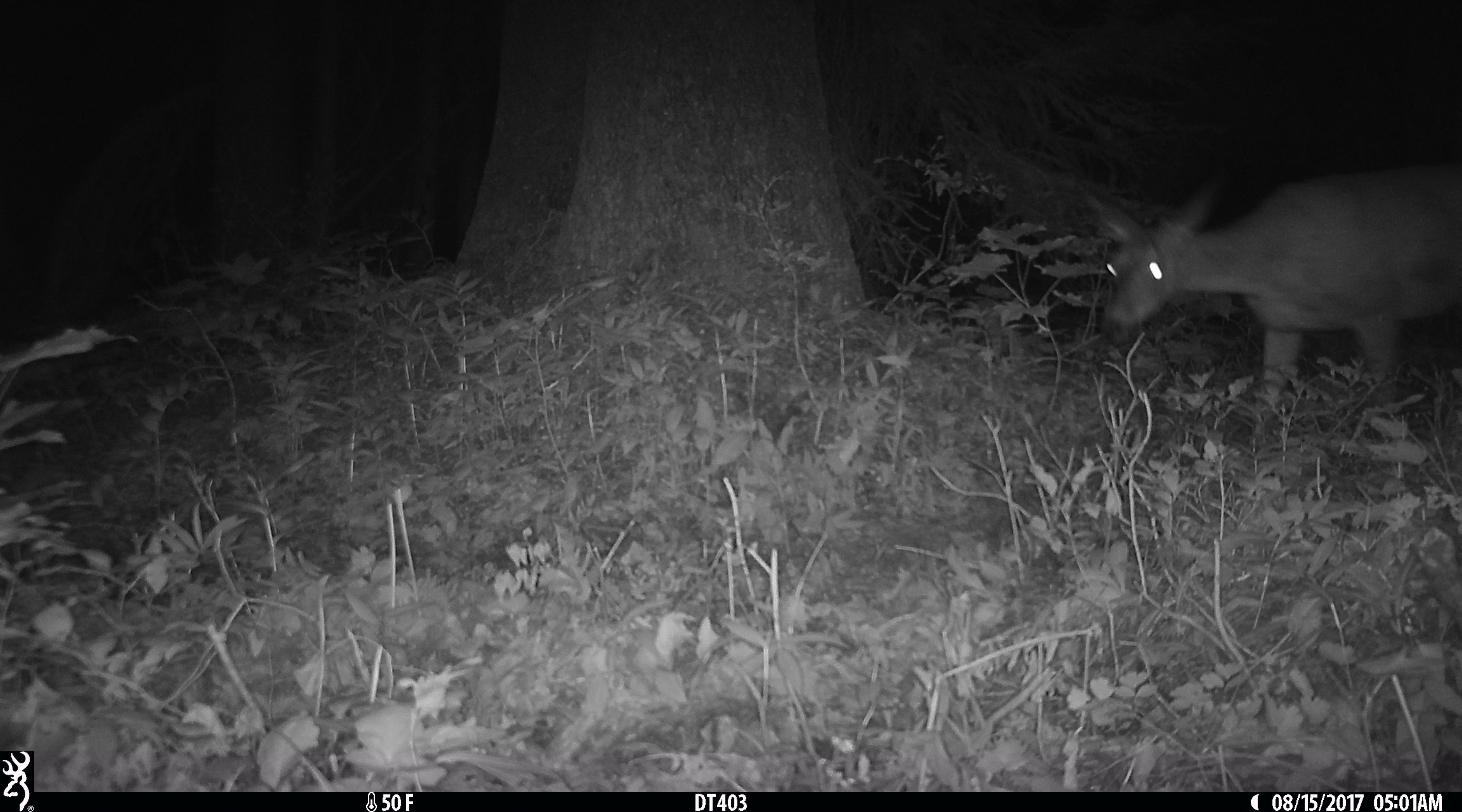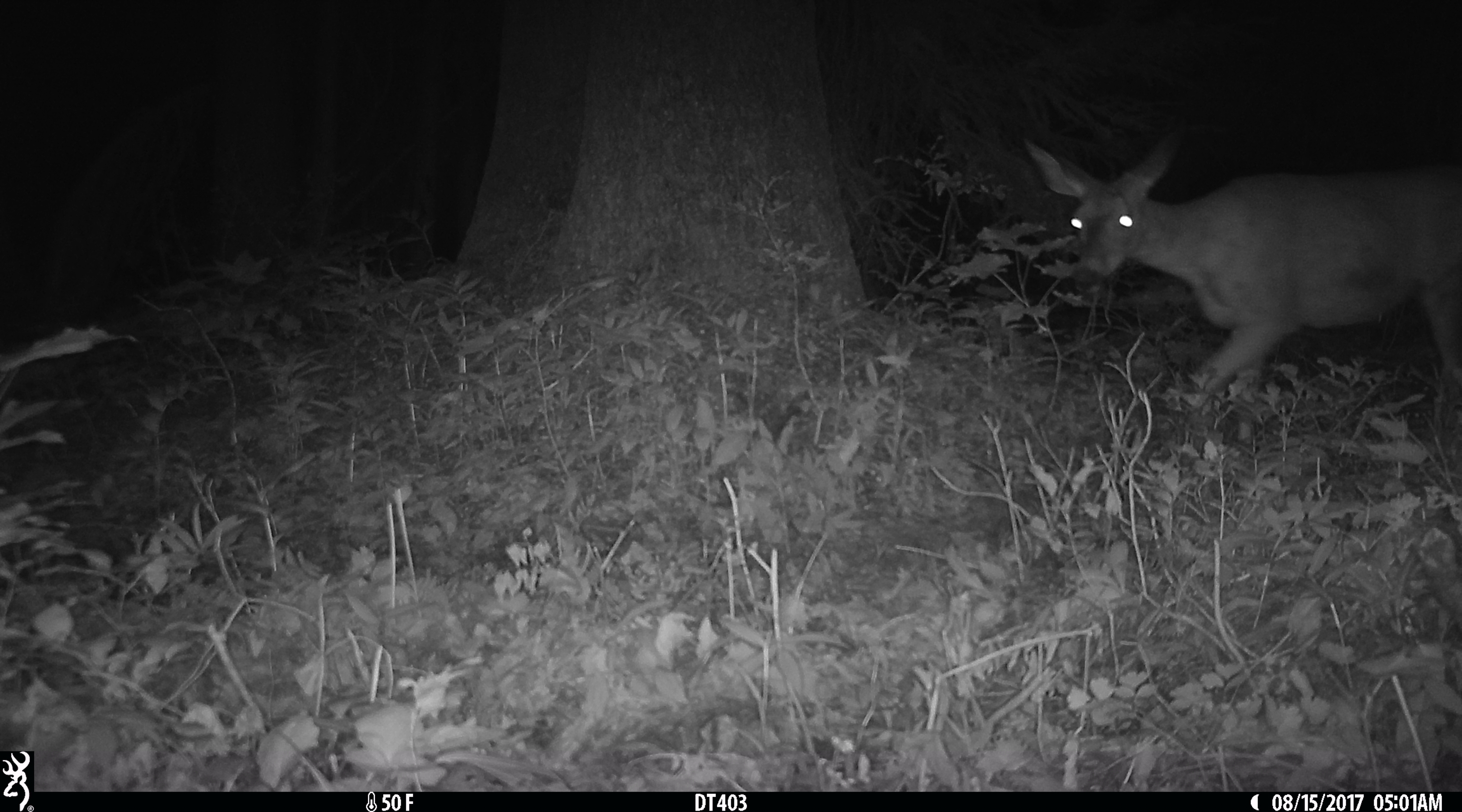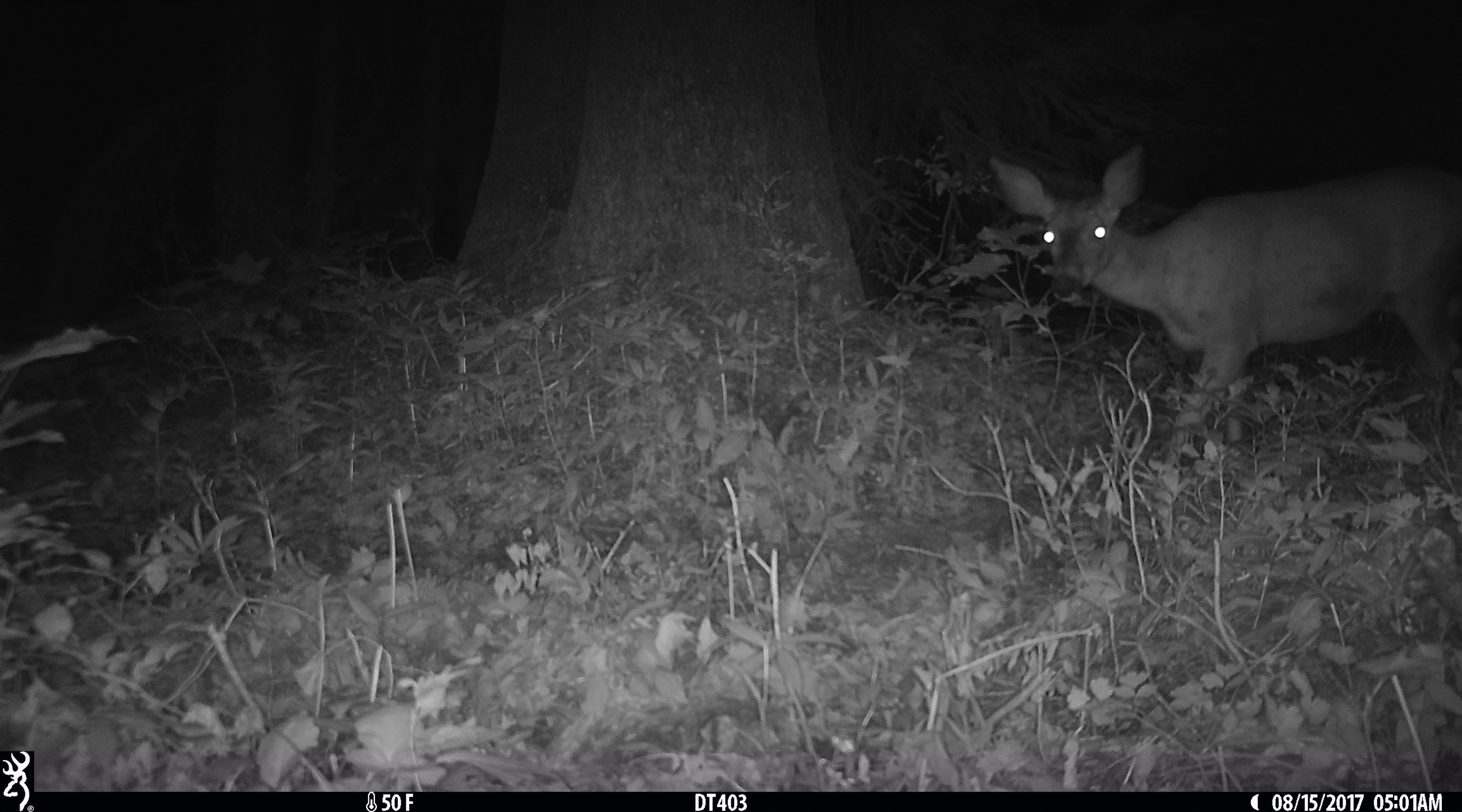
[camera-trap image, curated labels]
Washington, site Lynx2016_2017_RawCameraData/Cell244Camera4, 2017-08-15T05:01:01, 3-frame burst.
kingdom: Animalia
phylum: Chordata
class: Mammalia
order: Artiodactyla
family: Cervidae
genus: Odocoileus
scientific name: Odocoileus hemionus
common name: mule deer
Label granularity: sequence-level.